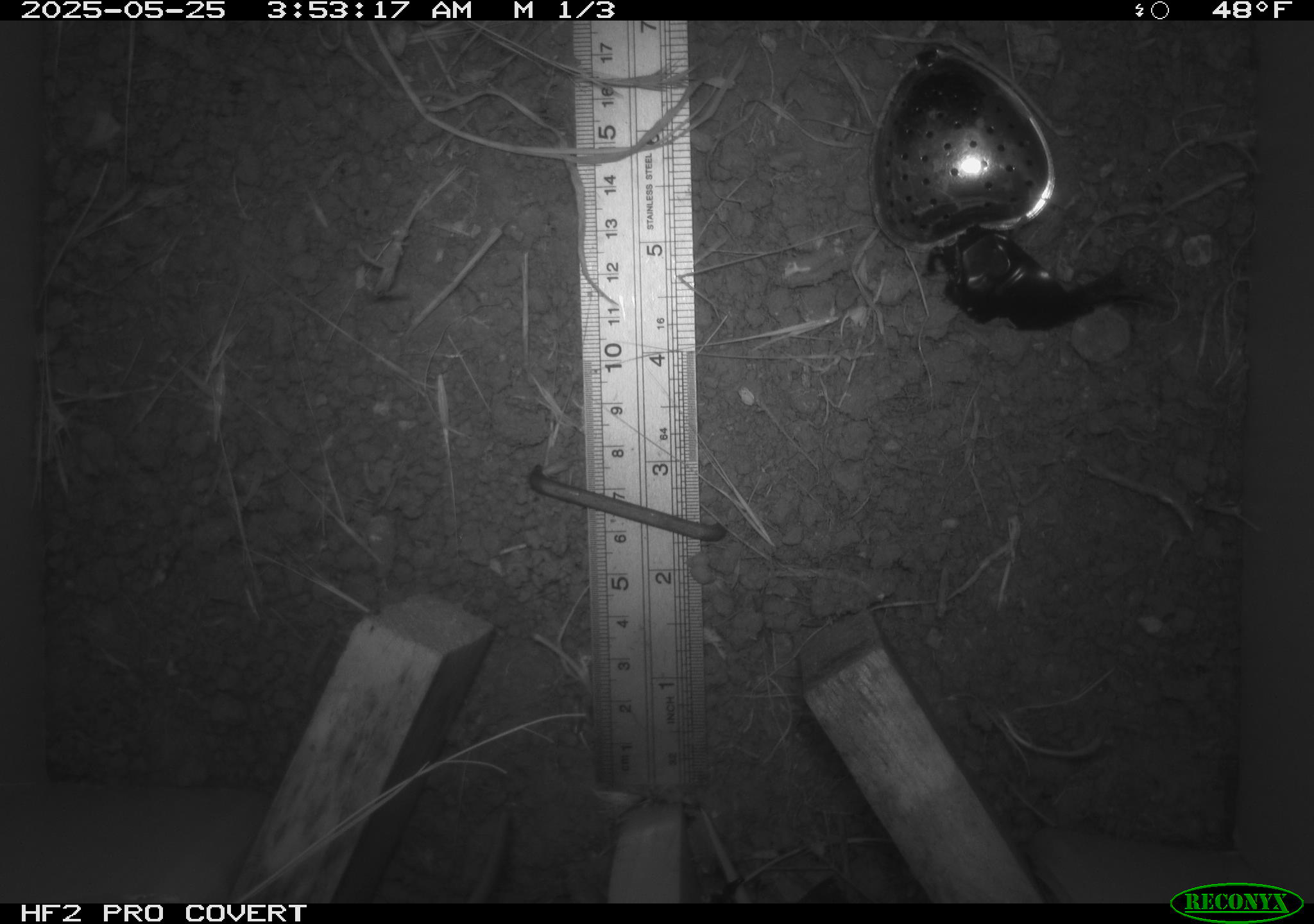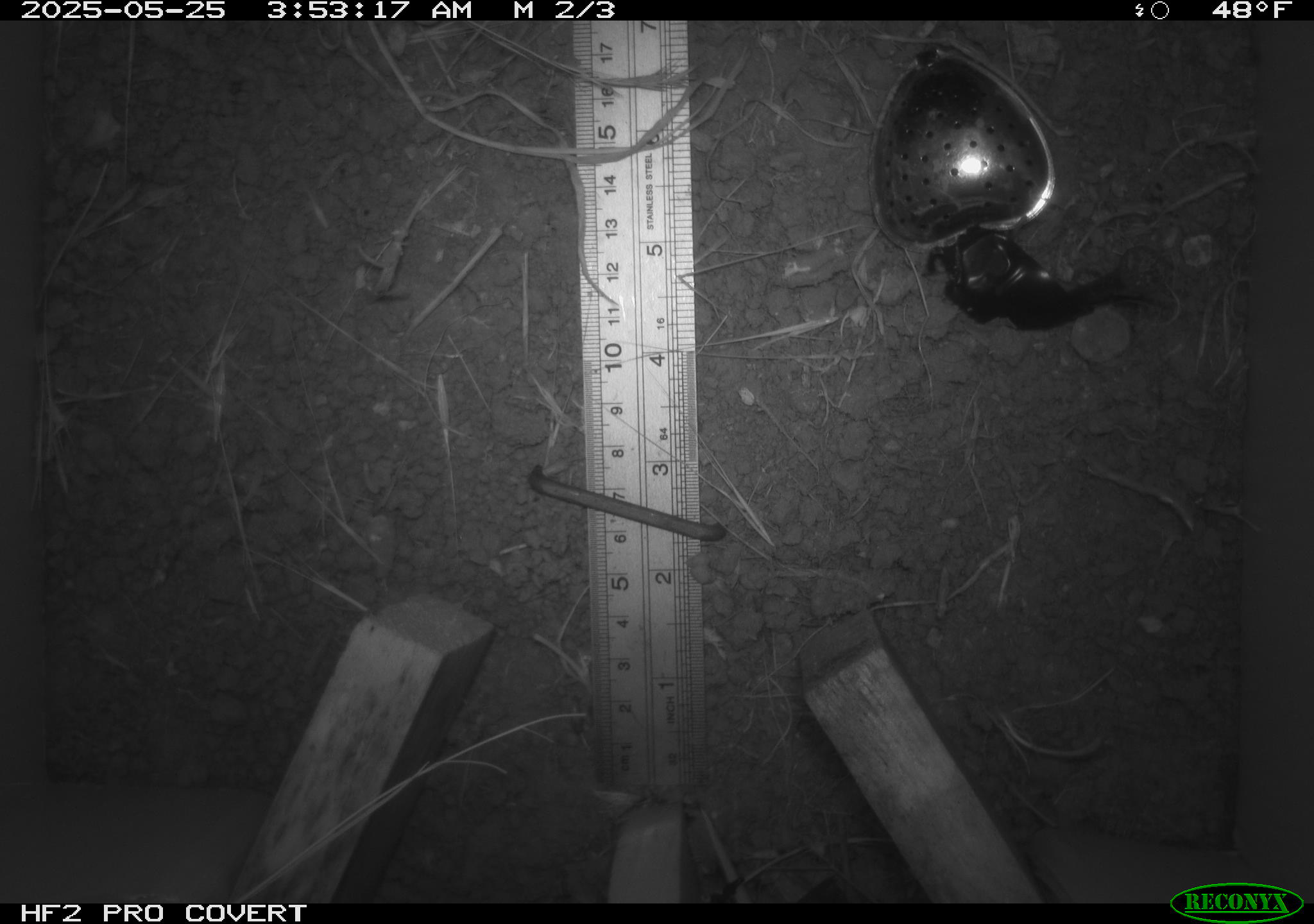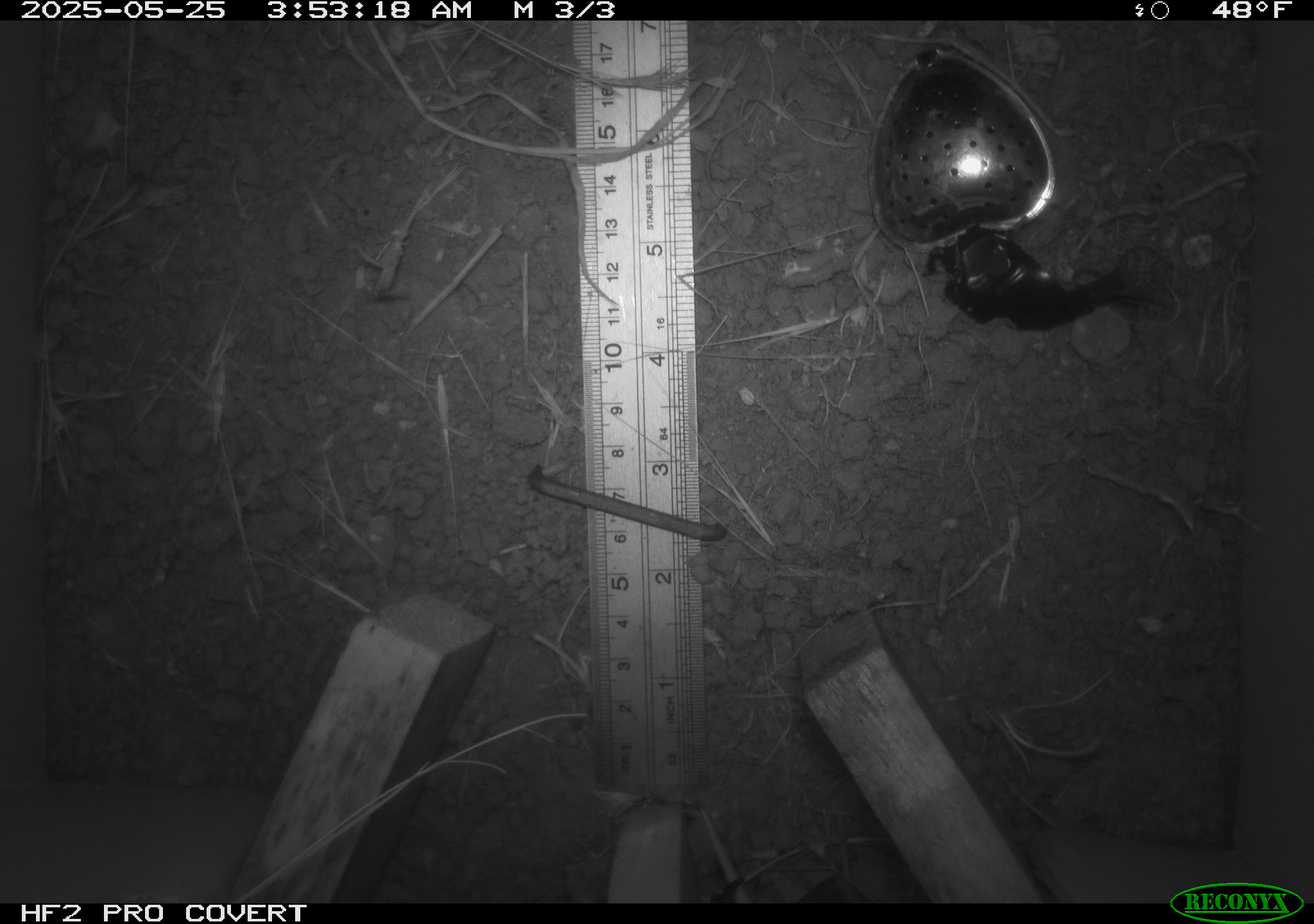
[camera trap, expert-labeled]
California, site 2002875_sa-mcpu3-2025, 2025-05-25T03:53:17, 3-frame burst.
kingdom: Animalia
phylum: Chordata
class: Mammalia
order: Rodentia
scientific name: Rodentia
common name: mouse species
Mouse species (Rodentia).